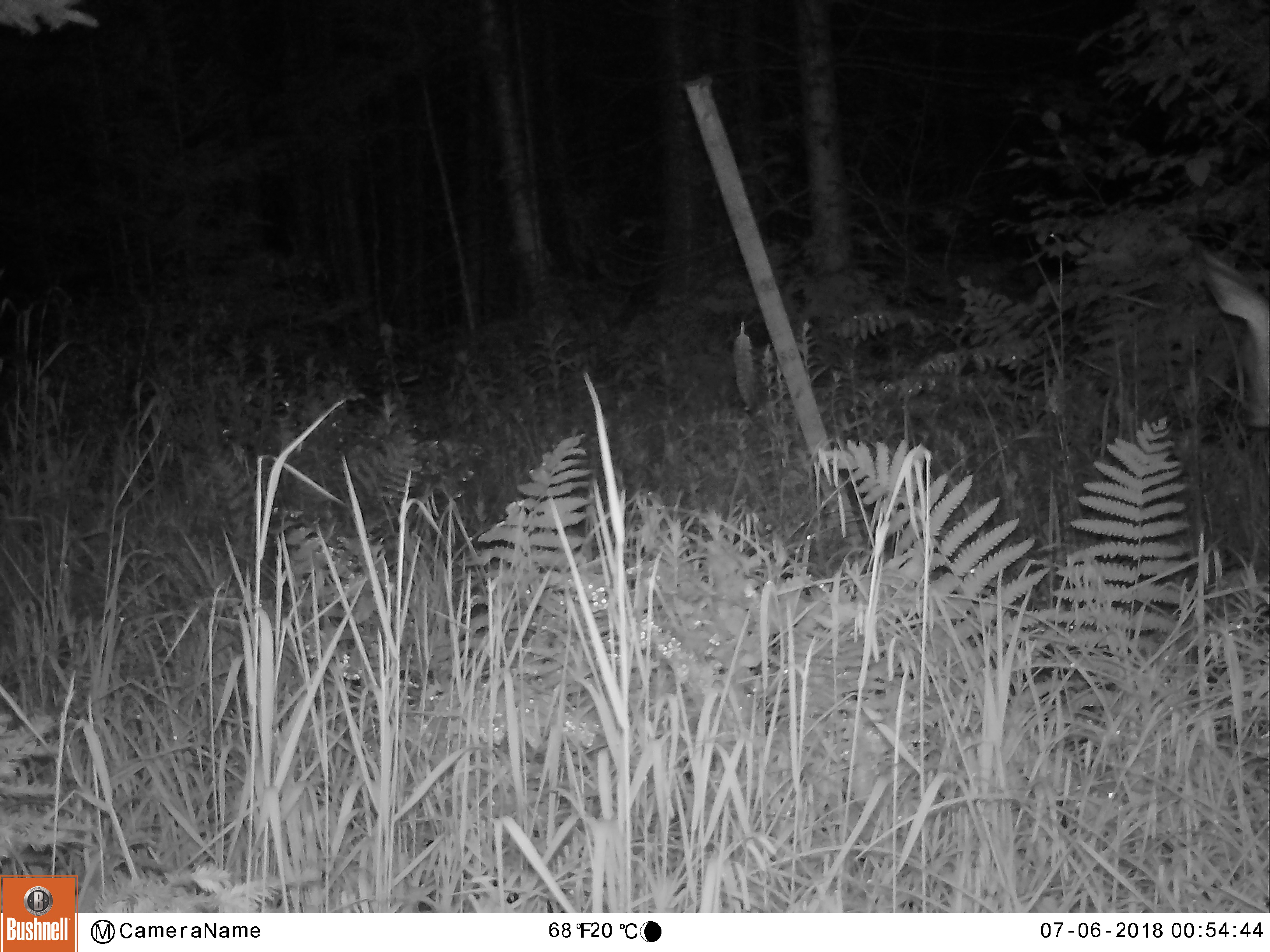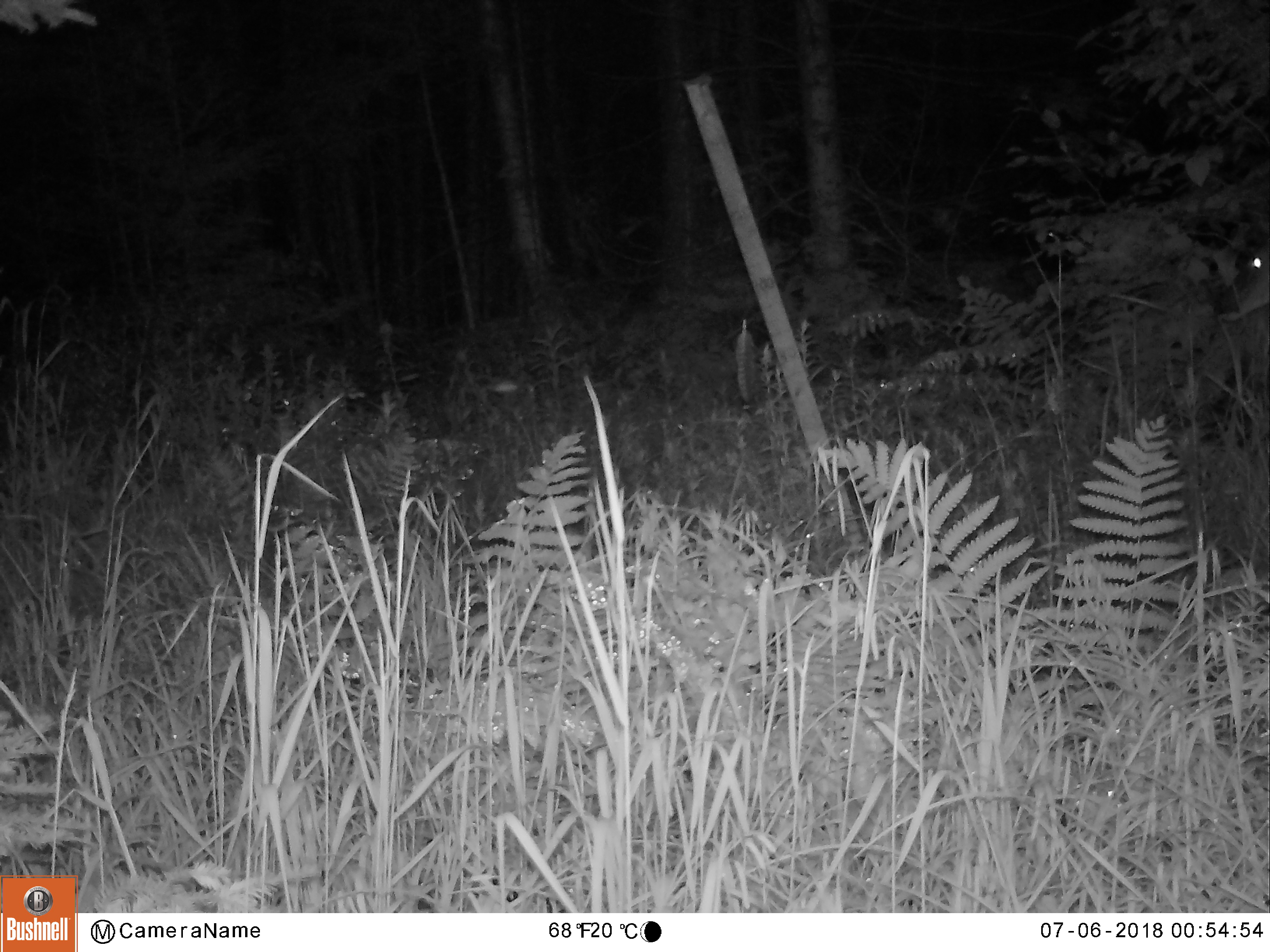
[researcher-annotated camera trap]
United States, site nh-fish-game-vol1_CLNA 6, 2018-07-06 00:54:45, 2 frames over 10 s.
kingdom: Animalia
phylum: Chordata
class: Mammalia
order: Artiodactyla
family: Cervidae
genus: Odocoileus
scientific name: Odocoileus virginianus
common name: white-tailed deer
White-tailed deer (Odocoileus virginianus).